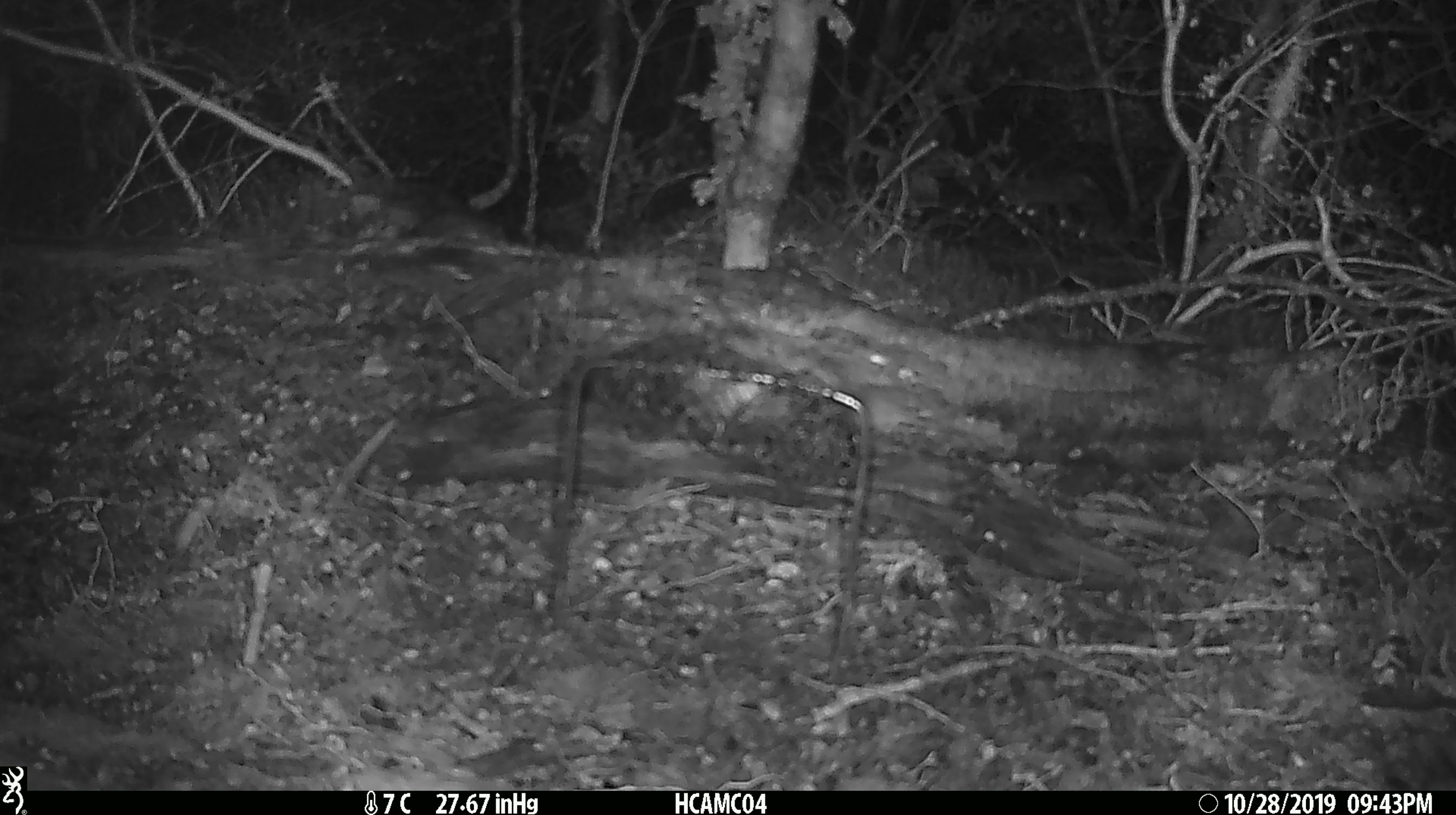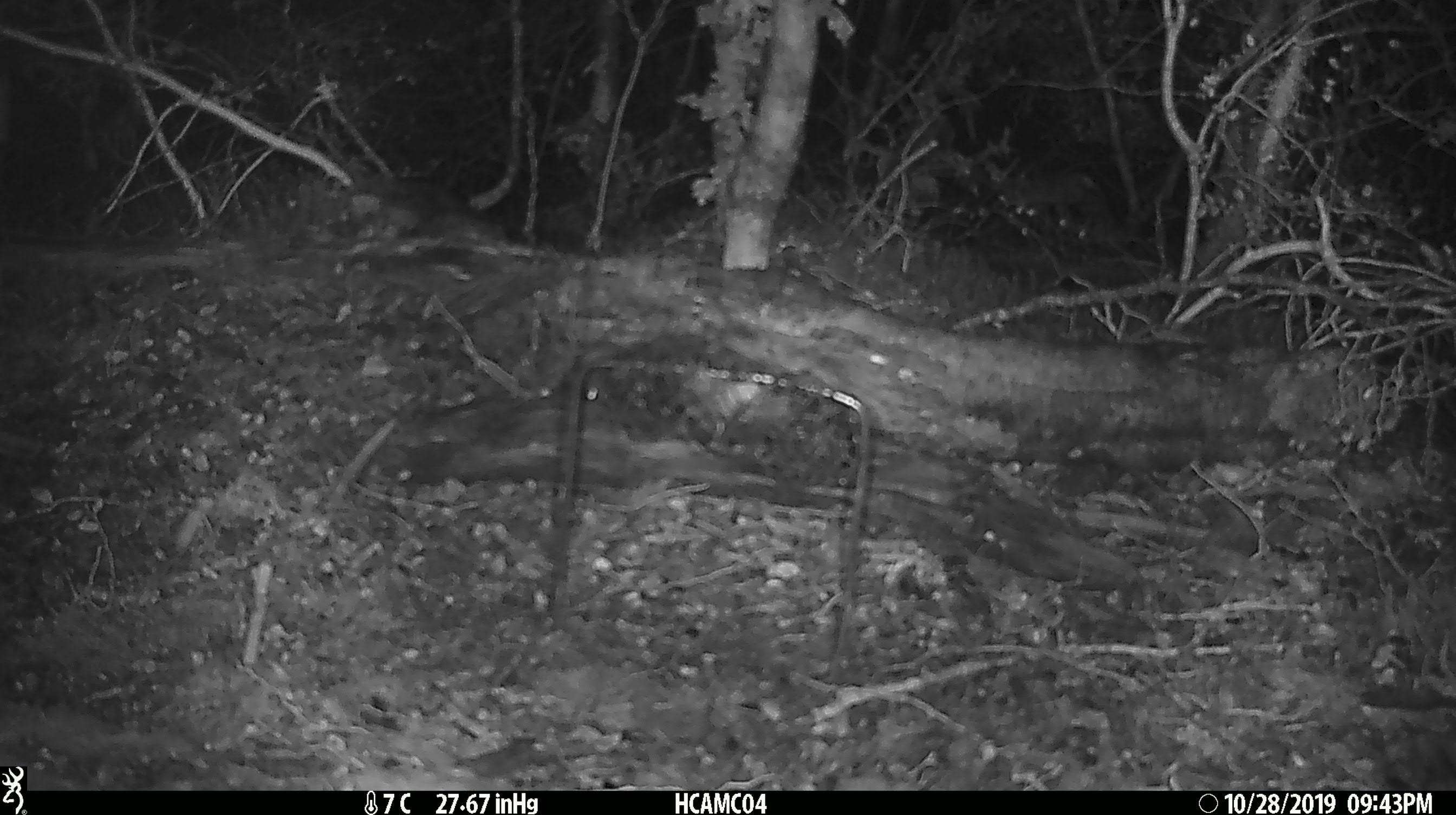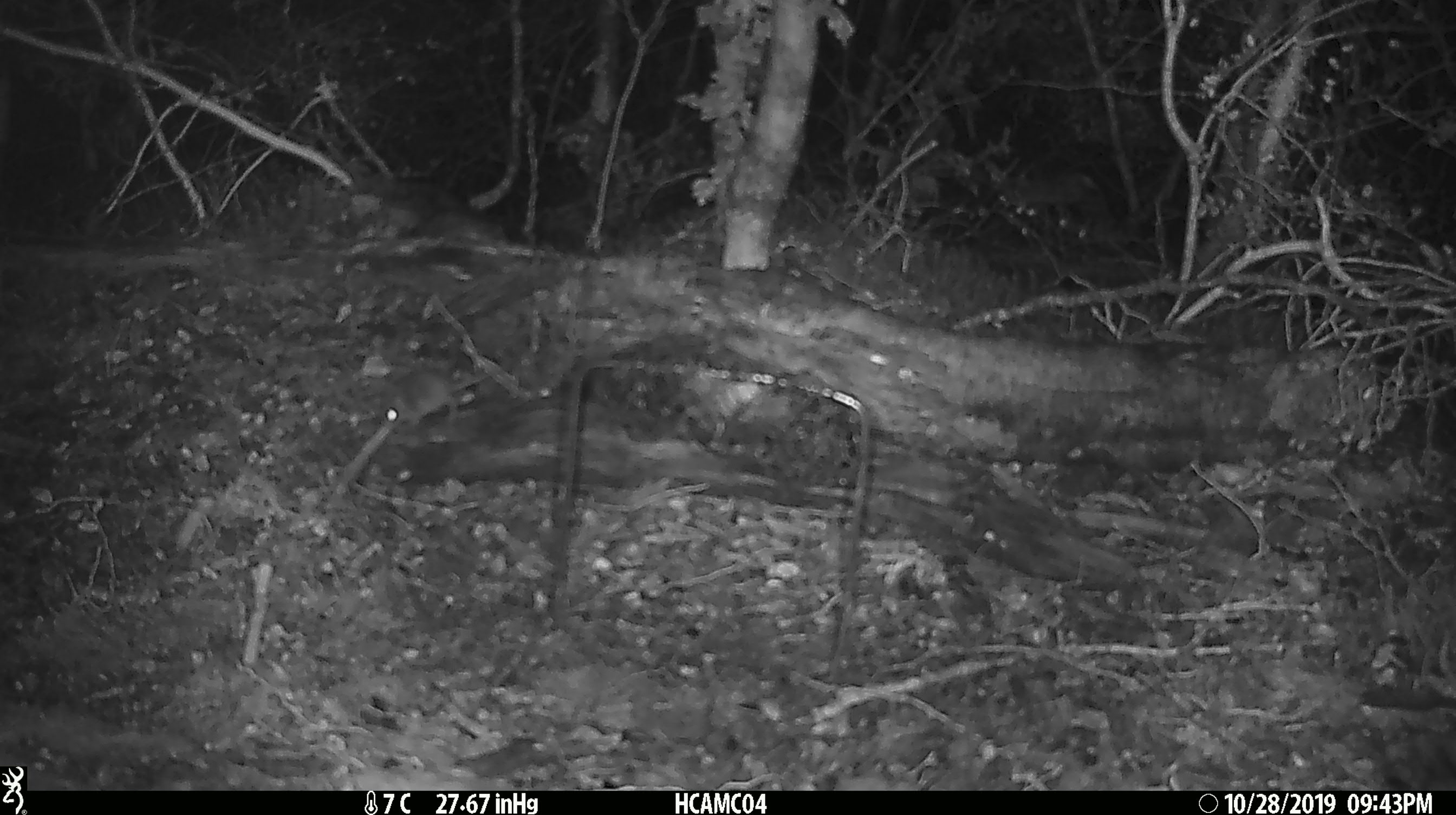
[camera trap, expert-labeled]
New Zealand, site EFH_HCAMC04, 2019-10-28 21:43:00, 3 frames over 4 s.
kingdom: Animalia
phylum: Chordata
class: Mammalia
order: Rodentia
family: Muridae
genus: Mus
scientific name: Mus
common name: mouse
Mouse (Mus).